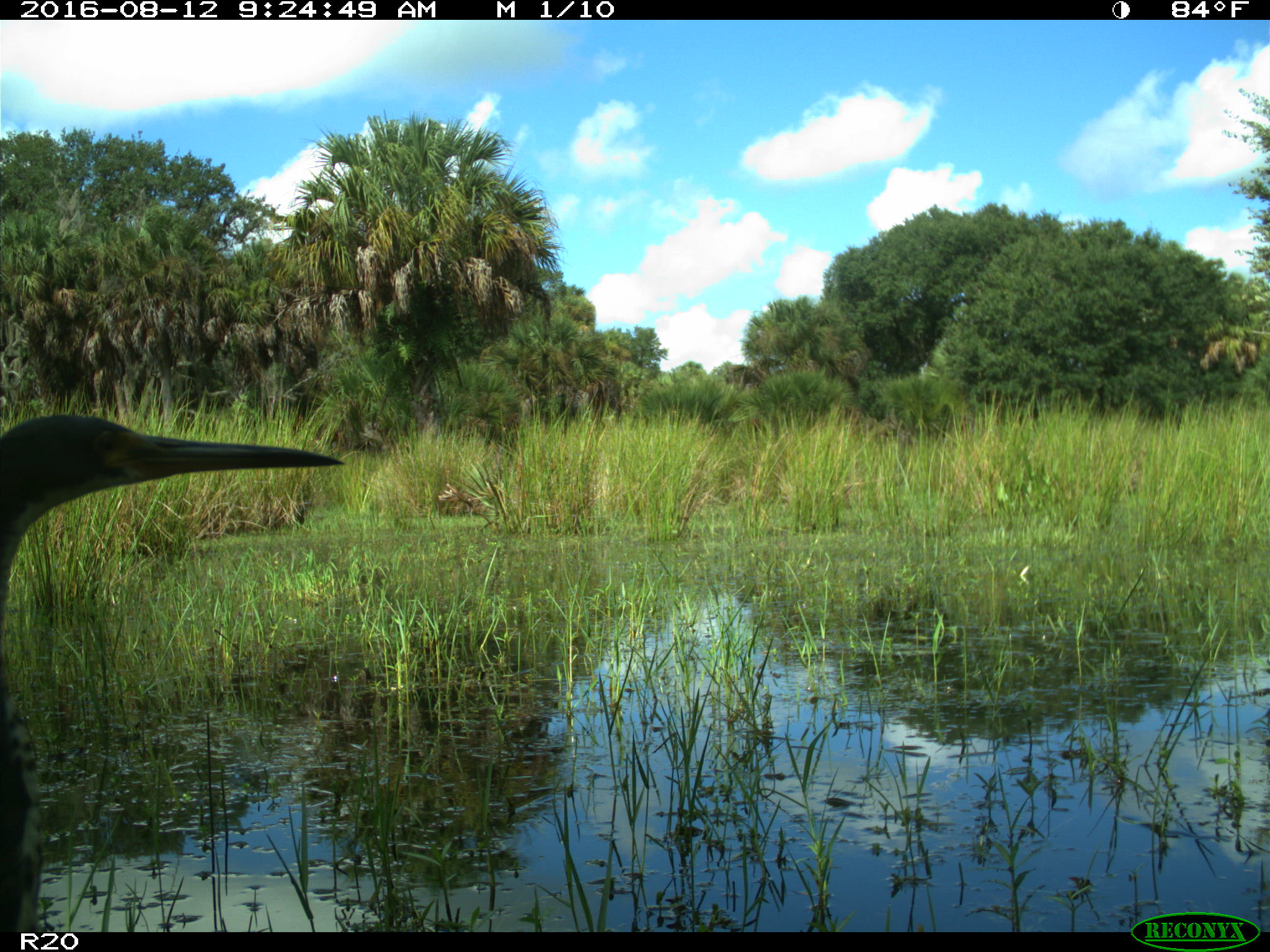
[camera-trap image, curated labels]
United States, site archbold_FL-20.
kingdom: Animalia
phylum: Chordata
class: Aves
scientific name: Aves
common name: birds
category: unidentified bird